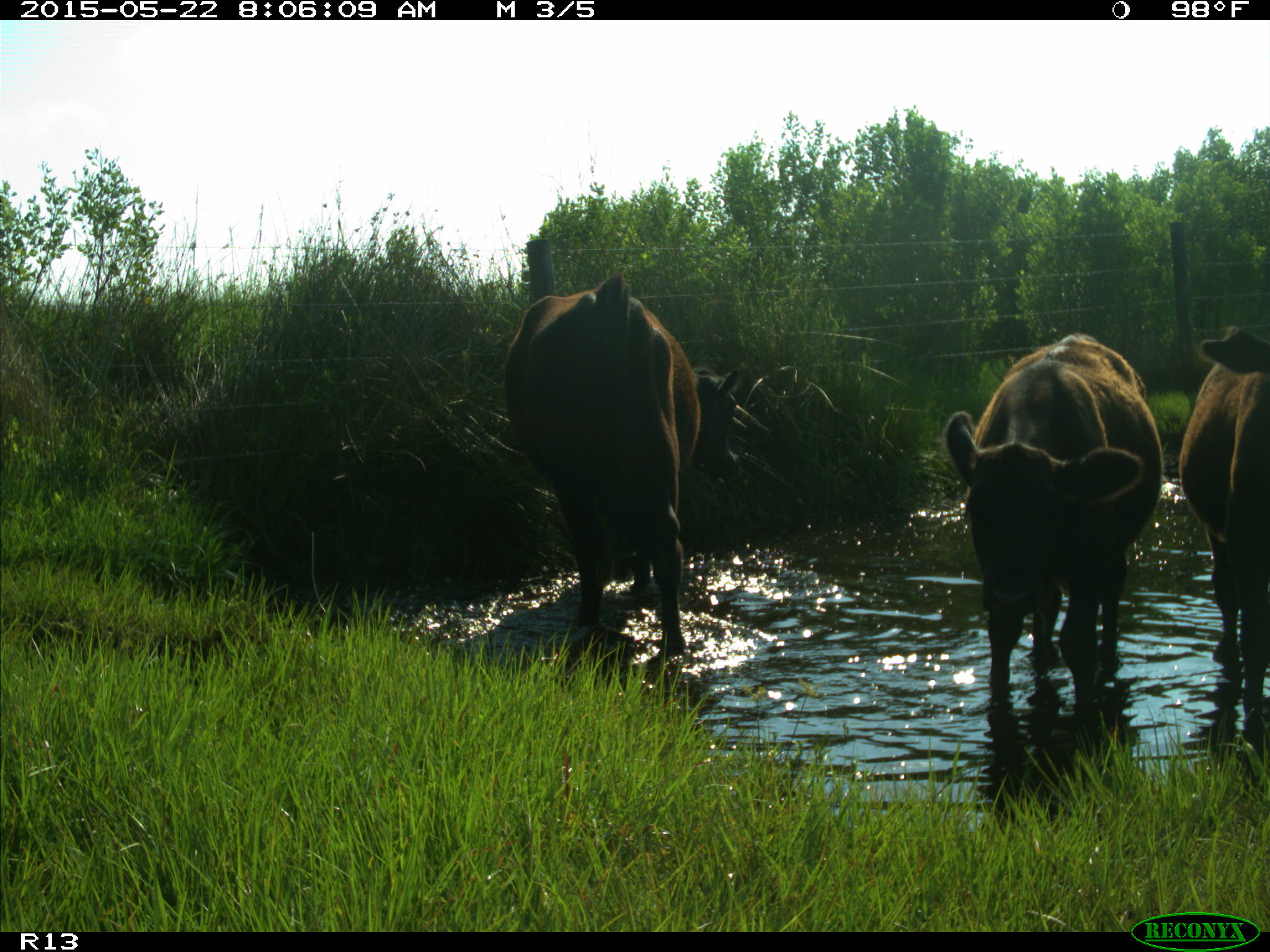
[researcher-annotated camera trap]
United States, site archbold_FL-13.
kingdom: Animalia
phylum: Chordata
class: Mammalia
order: Artiodactyla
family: Bovidae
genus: Bos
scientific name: Bos taurus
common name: domestic cow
Bos taurus (domestic cow).